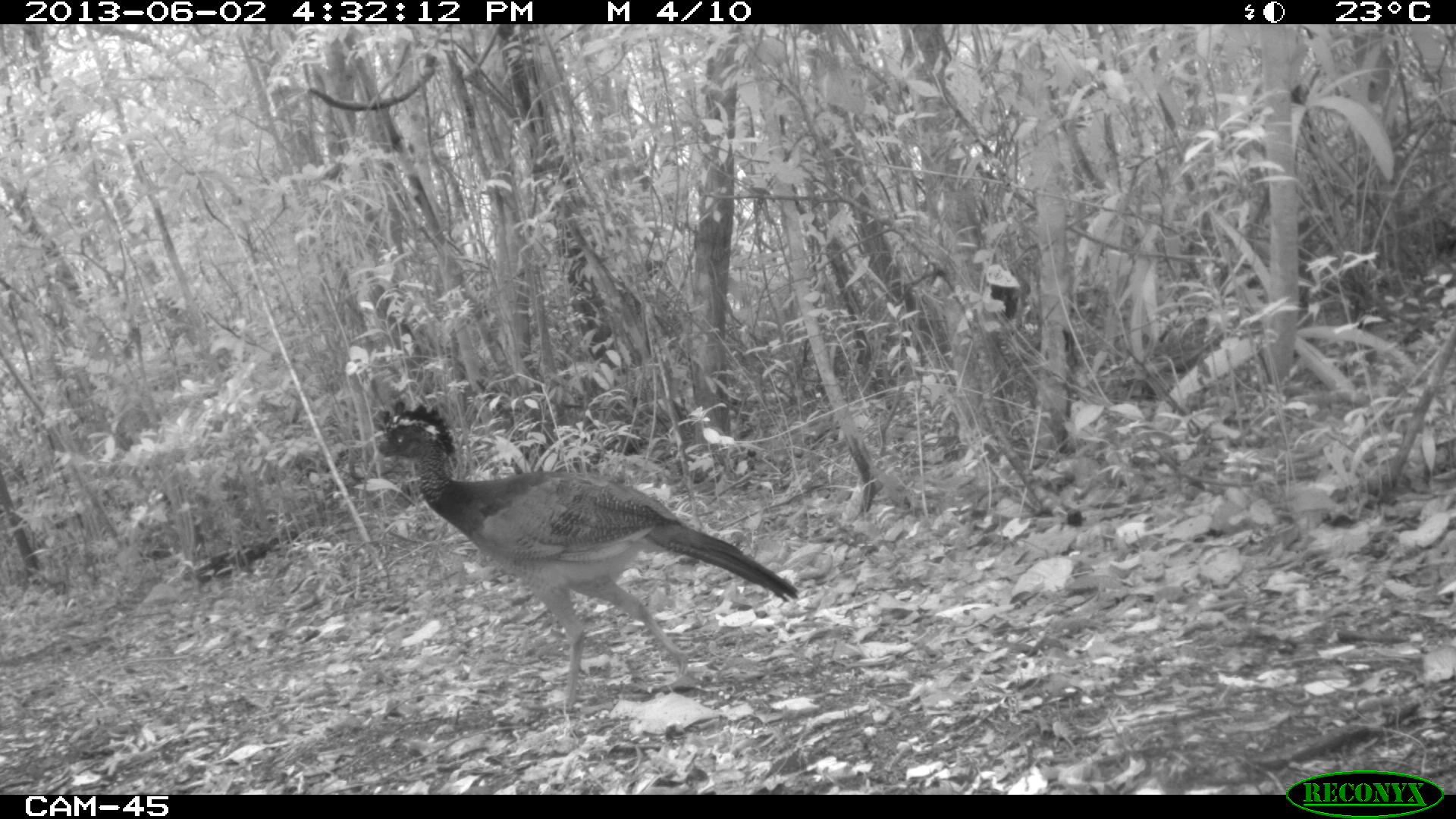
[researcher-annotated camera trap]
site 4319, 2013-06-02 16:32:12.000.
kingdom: Animalia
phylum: Chordata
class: Aves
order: Galliformes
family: Cracidae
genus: Crax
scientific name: Crax rubra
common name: great curassow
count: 1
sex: female